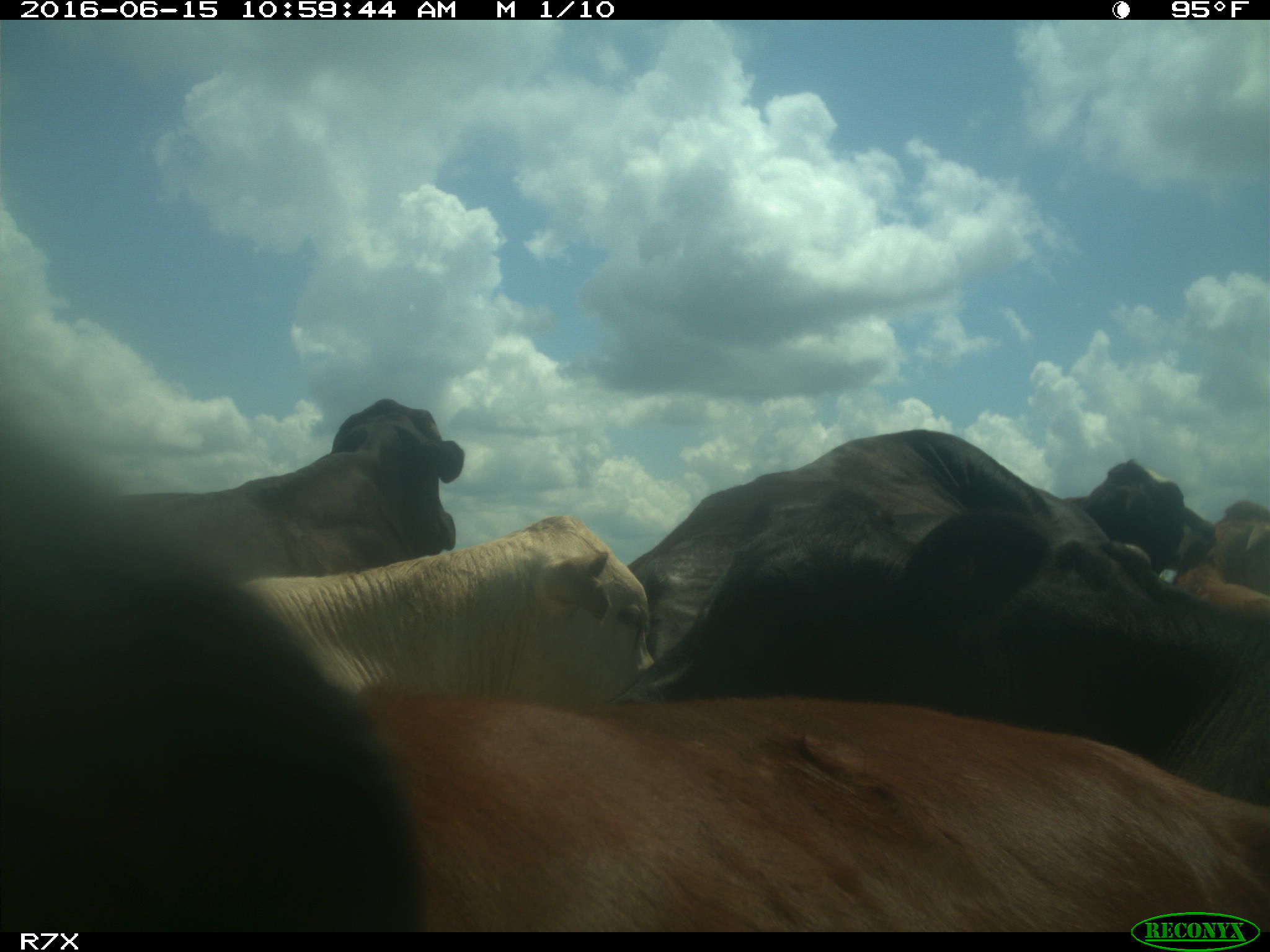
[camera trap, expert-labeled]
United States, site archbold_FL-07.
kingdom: Animalia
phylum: Chordata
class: Mammalia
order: Artiodactyla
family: Bovidae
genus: Bos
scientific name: Bos taurus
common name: domestic cow